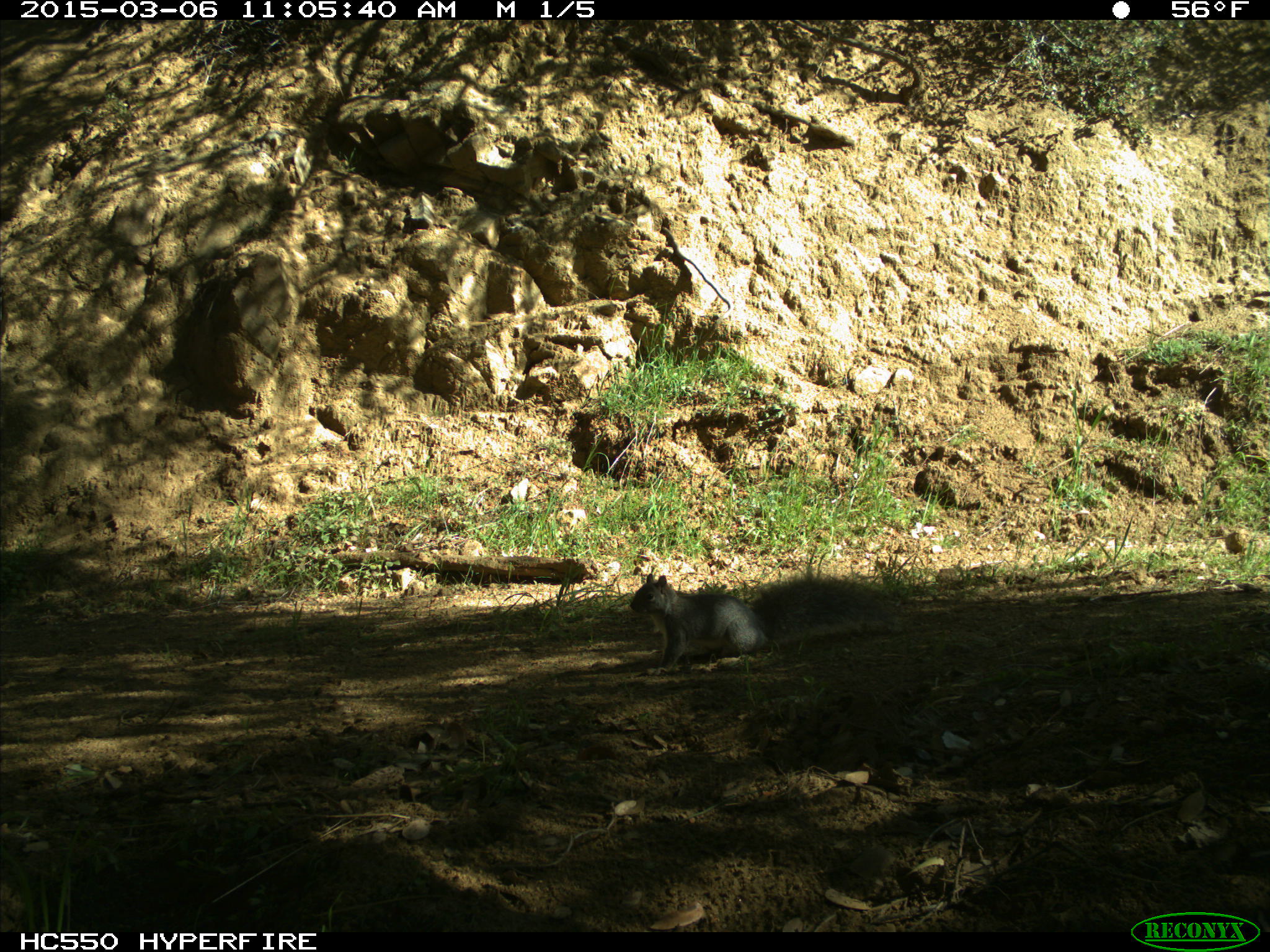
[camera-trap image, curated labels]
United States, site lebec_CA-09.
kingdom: Animalia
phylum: Chordata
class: Mammalia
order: Rodentia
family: Sciuridae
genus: Sciurus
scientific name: Sciurus carolinensis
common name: eastern gray squirrel